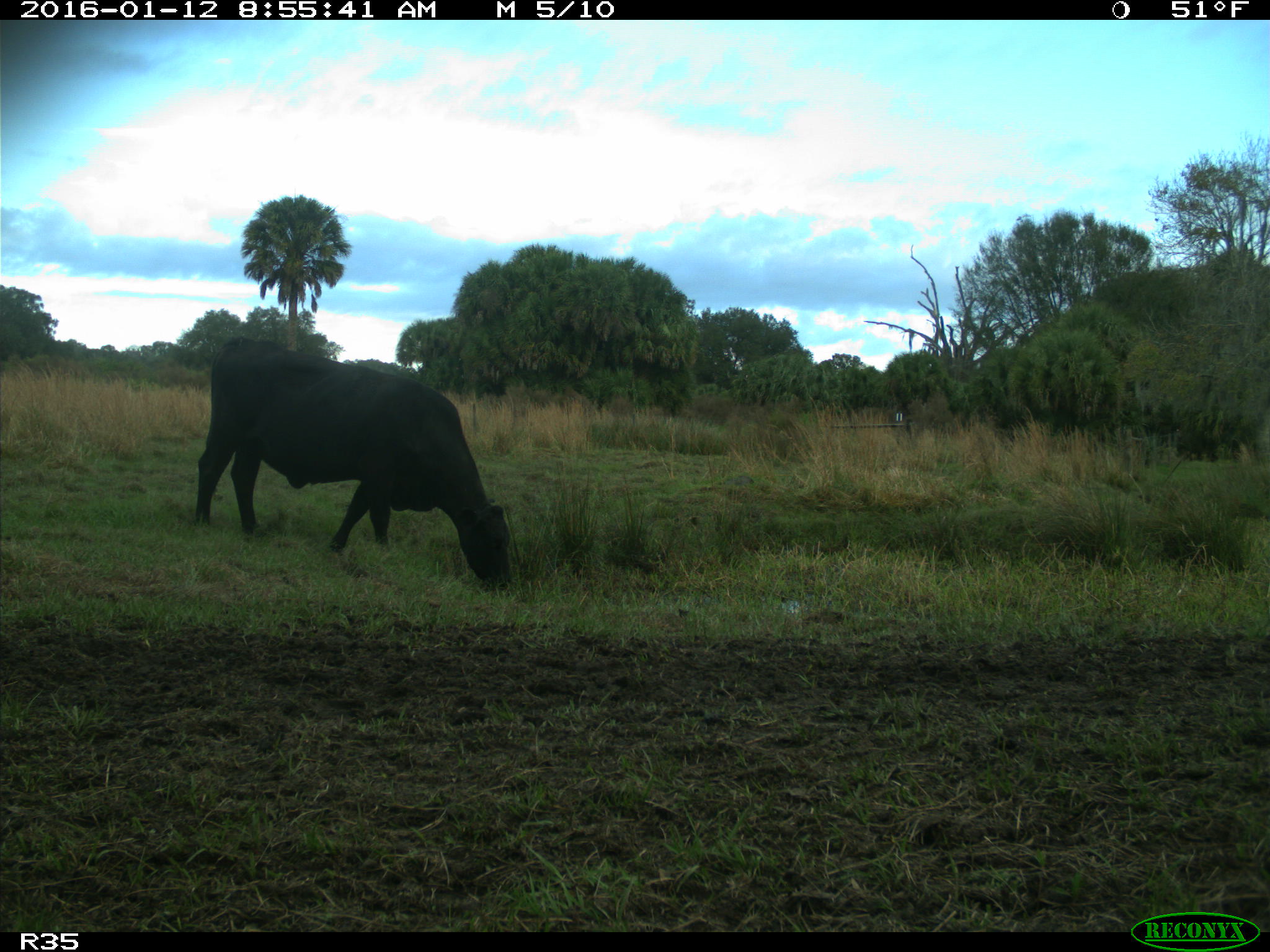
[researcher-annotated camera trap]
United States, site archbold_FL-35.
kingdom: Animalia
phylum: Chordata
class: Mammalia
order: Artiodactyla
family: Bovidae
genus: Bos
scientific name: Bos taurus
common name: domestic cow